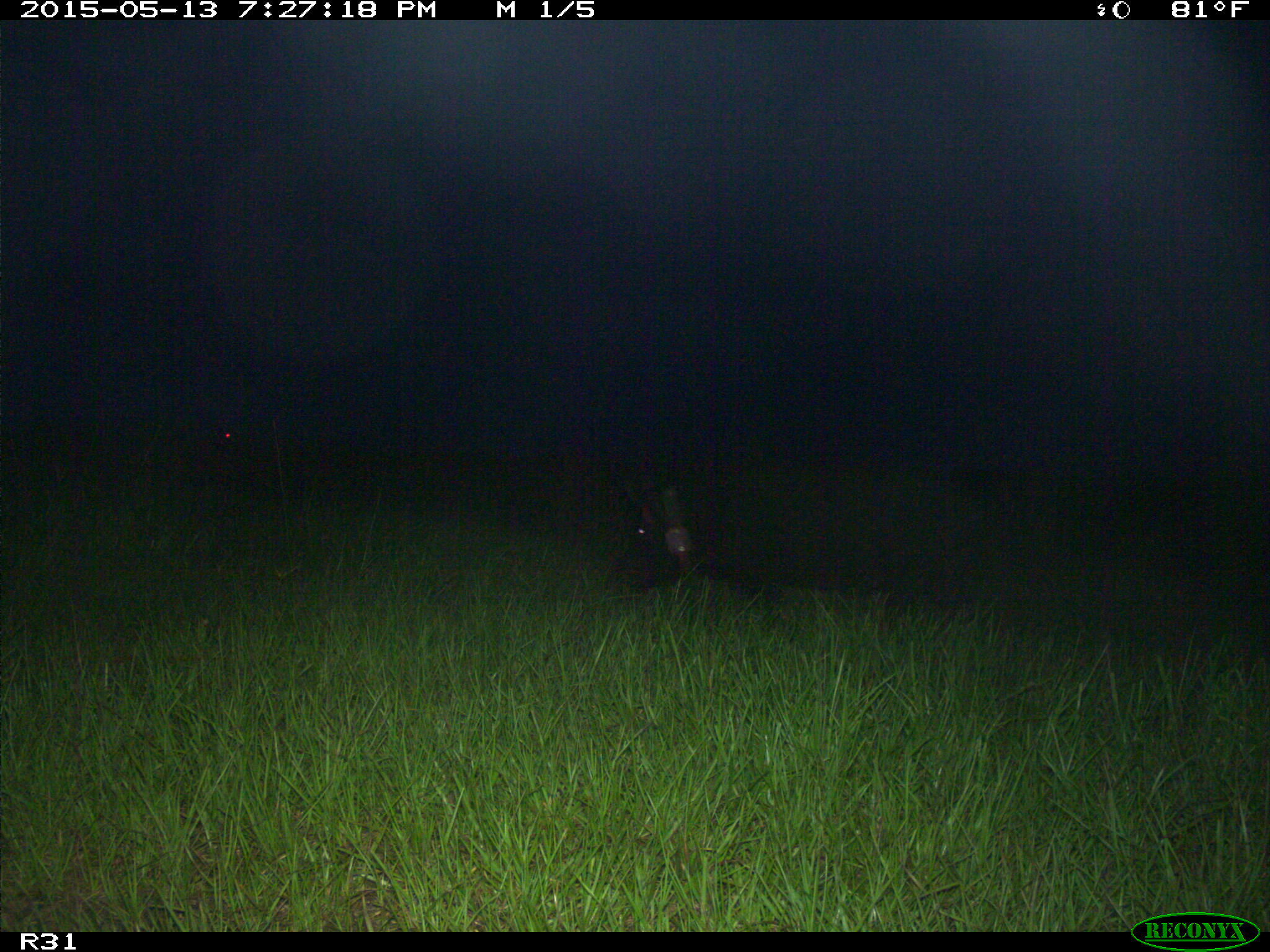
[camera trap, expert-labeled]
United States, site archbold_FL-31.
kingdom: Animalia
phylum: Chordata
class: Mammalia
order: Artiodactyla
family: Suidae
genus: Sus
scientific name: Sus scrofa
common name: wild boar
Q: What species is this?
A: Sus scrofa (wild boar).